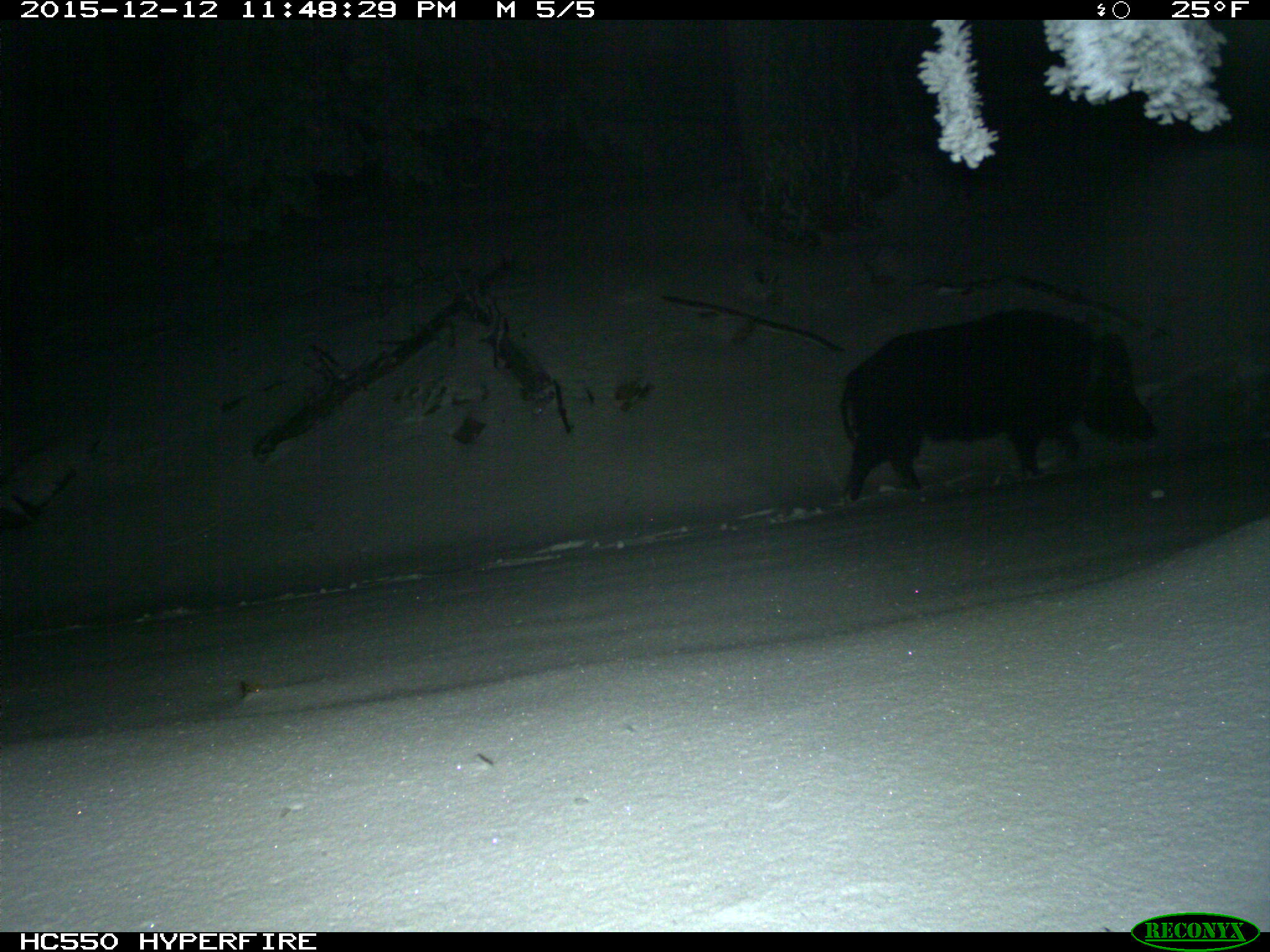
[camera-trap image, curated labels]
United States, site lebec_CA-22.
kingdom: Animalia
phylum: Chordata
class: Mammalia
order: Artiodactyla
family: Suidae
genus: Sus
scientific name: Sus scrofa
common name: wild boar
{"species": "Sus scrofa (wild boar)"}